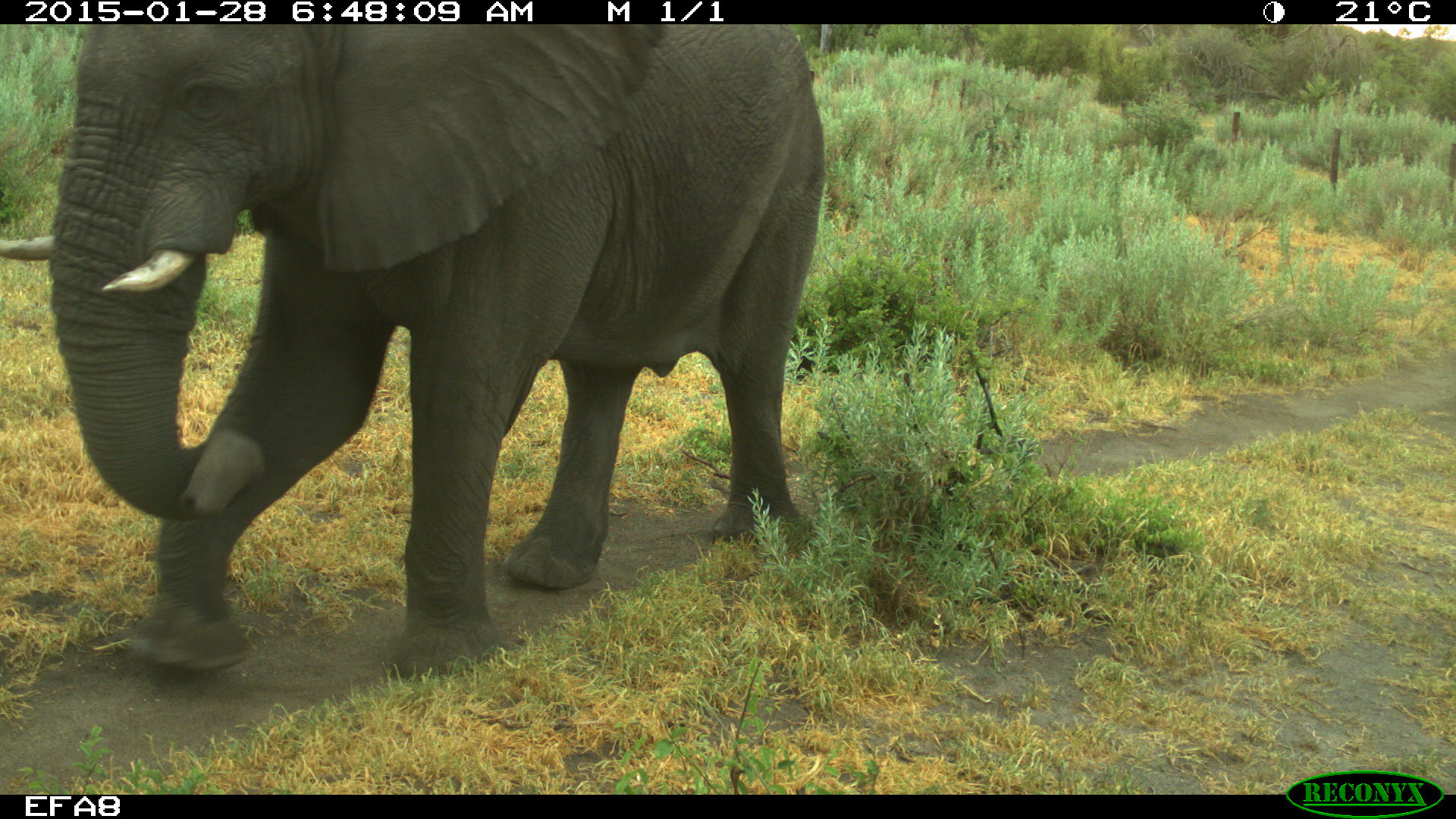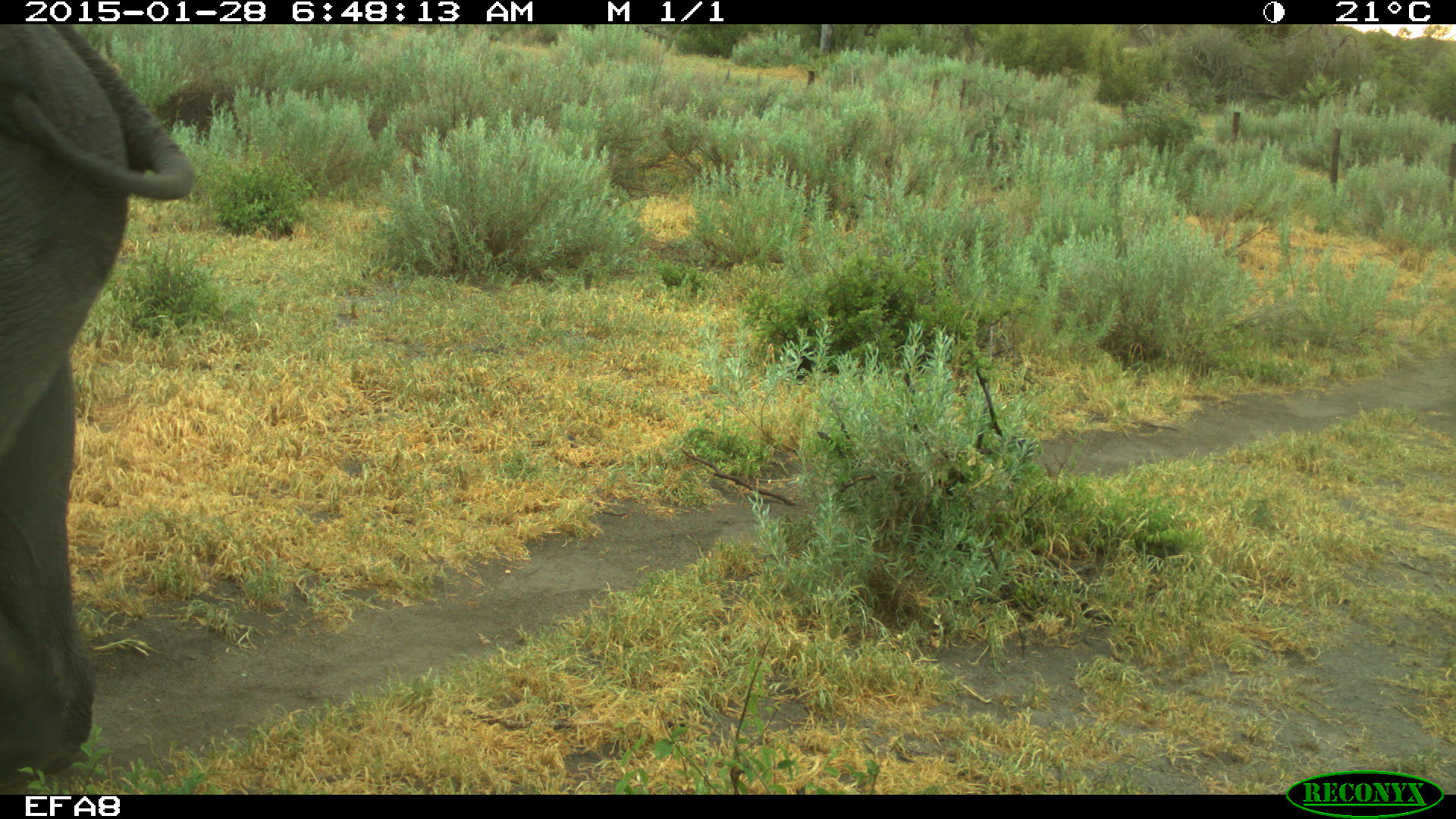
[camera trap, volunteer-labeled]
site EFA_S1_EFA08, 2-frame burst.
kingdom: Animalia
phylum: Chordata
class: Mammalia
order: Proboscidea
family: Elephantidae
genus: Loxodonta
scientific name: Loxodonta africana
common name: african bush elephant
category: elephant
Elephant (african bush elephant) (Loxodonta africana), count 1. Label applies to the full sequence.